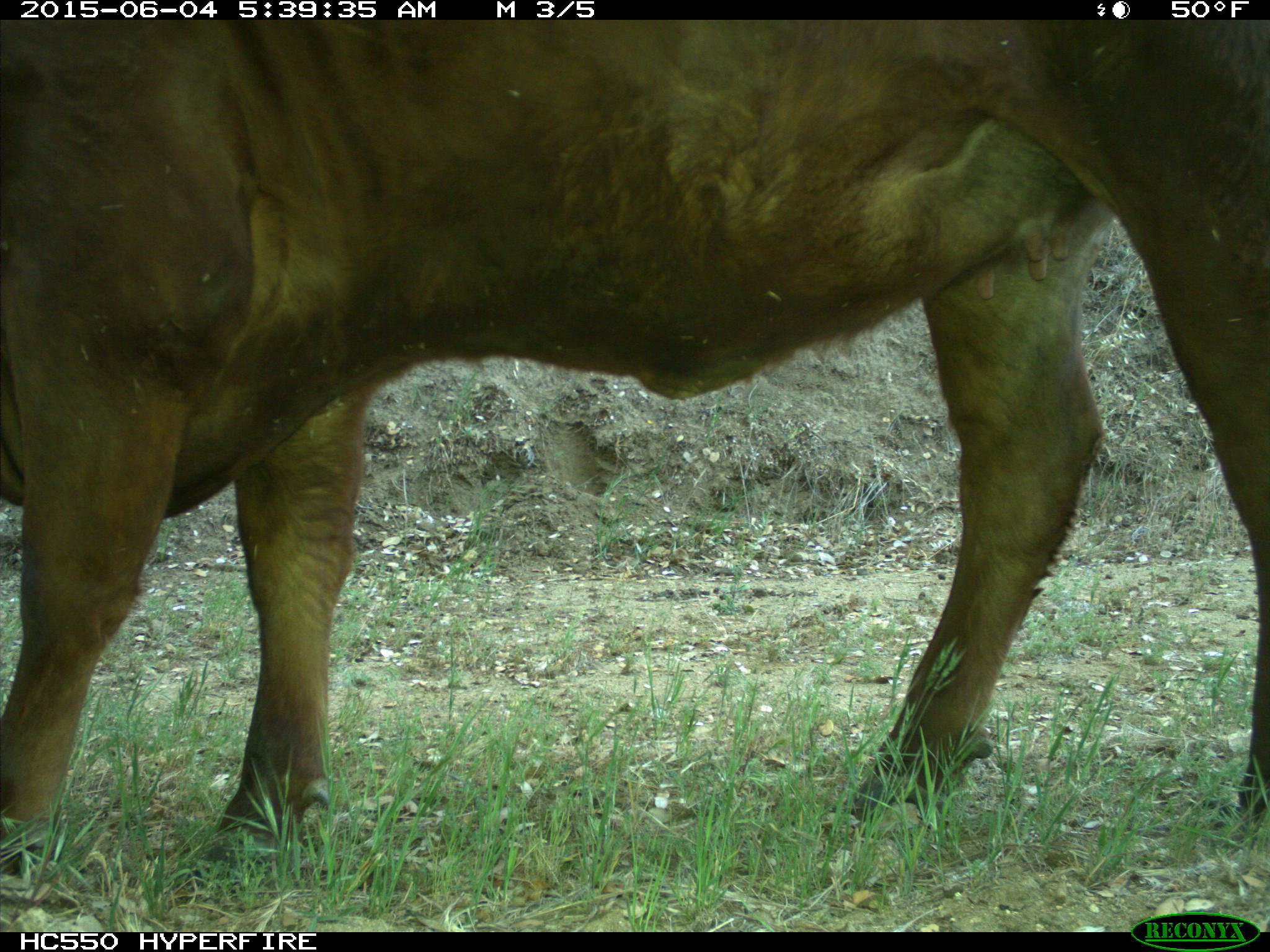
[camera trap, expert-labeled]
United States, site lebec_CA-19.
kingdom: Animalia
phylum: Chordata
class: Mammalia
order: Artiodactyla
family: Bovidae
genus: Bos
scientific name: Bos taurus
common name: domestic cow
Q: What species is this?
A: Bos taurus (domestic cow).